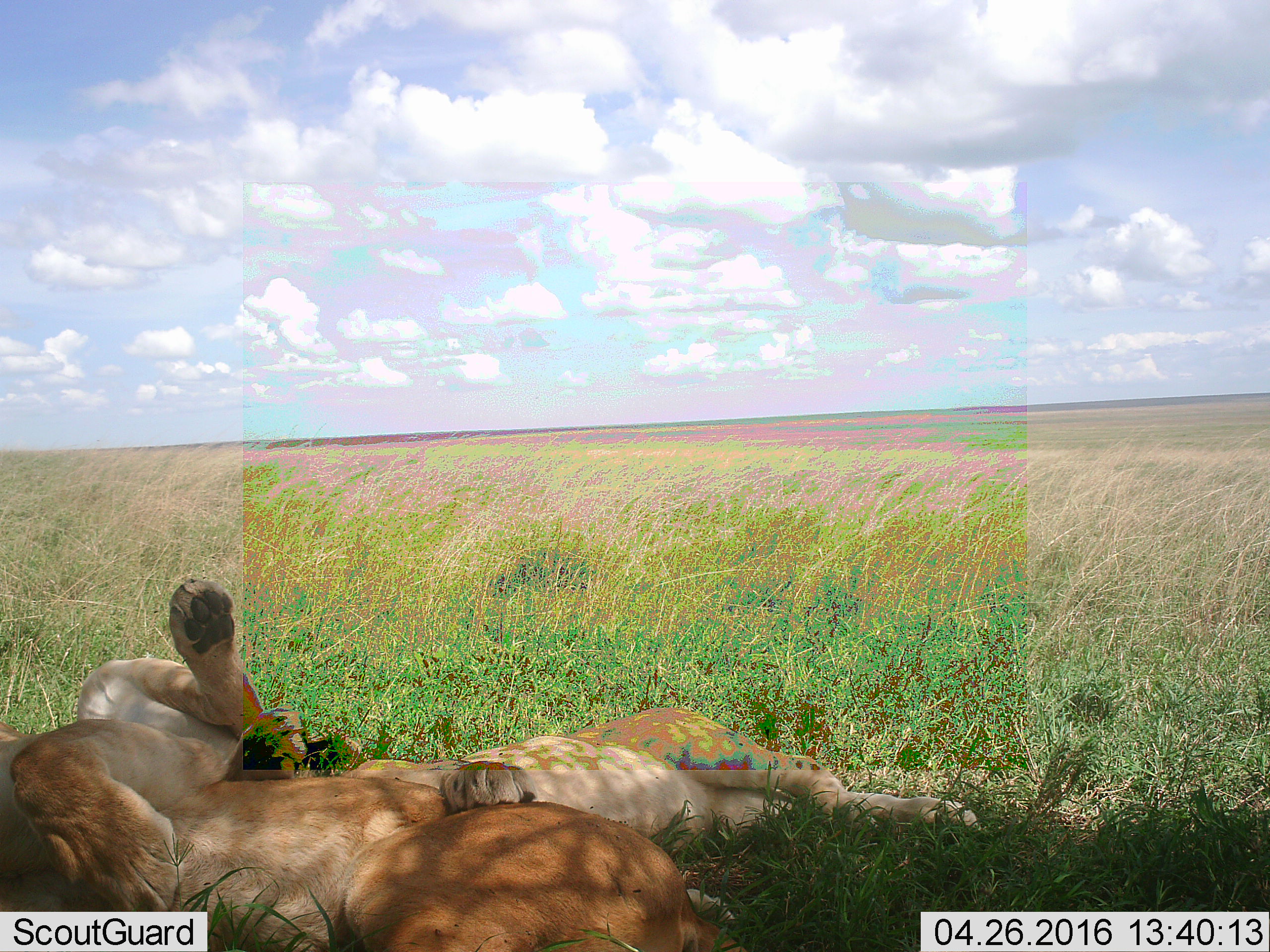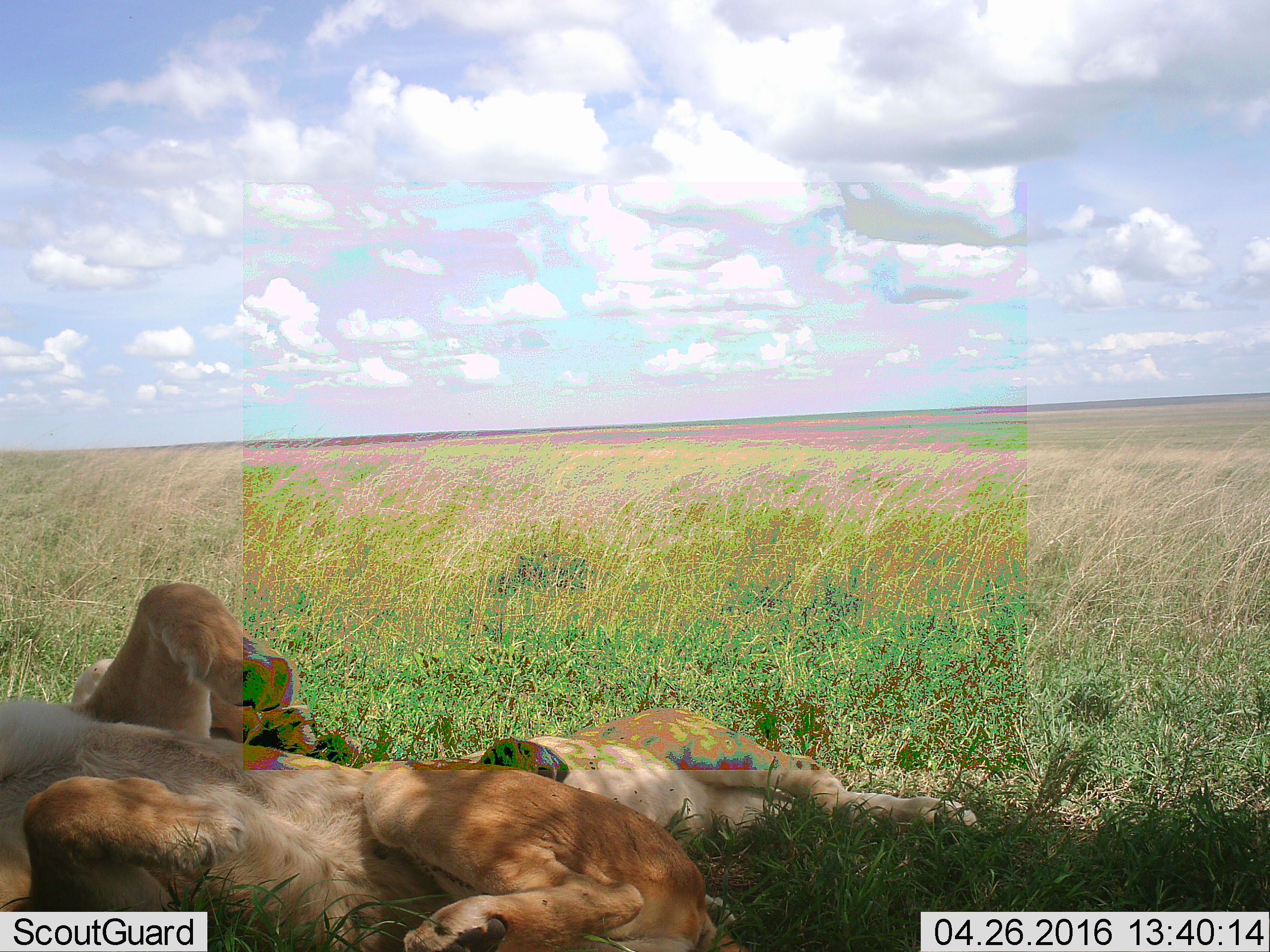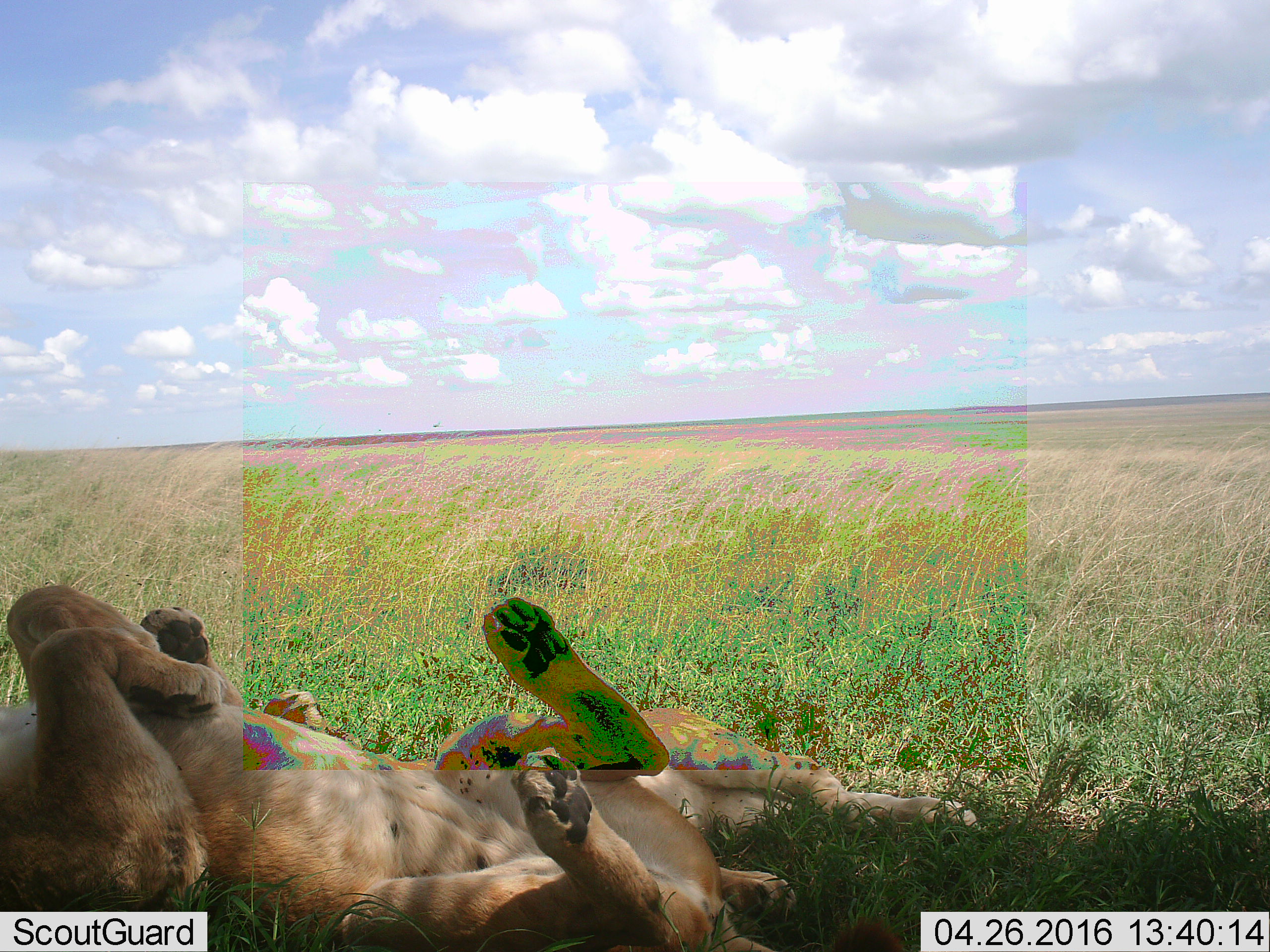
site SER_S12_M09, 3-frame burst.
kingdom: Animalia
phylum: Chordata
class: Mammalia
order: Carnivora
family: Felidae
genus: Panthera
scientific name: Panthera leo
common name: lion female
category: lionfemale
Lionfemale (lion female) (Panthera leo), count 3. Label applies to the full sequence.